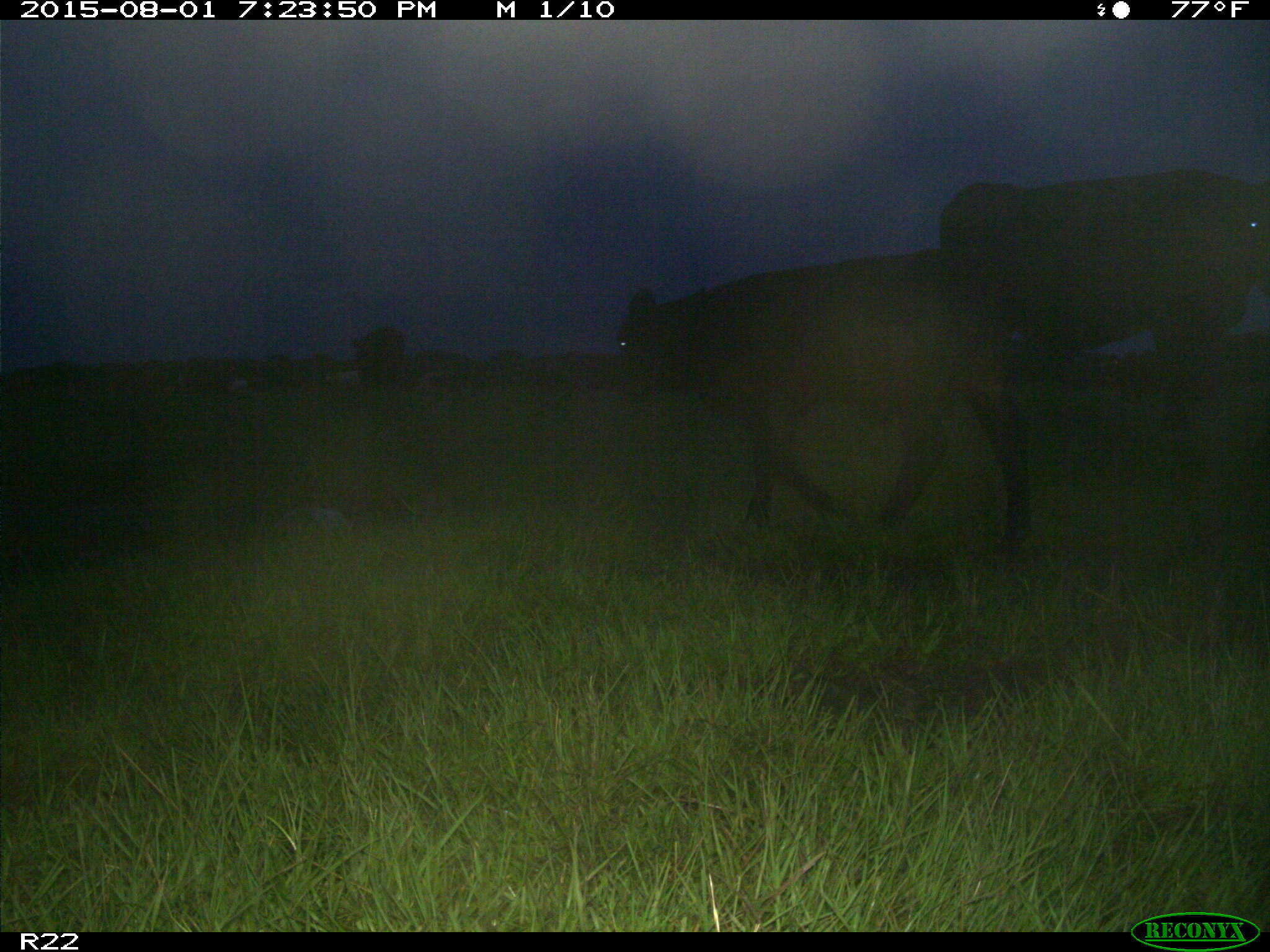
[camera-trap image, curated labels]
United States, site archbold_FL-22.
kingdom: Animalia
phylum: Chordata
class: Mammalia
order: Artiodactyla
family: Bovidae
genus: Bos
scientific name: Bos taurus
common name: domestic cow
Bos taurus (domestic cow).